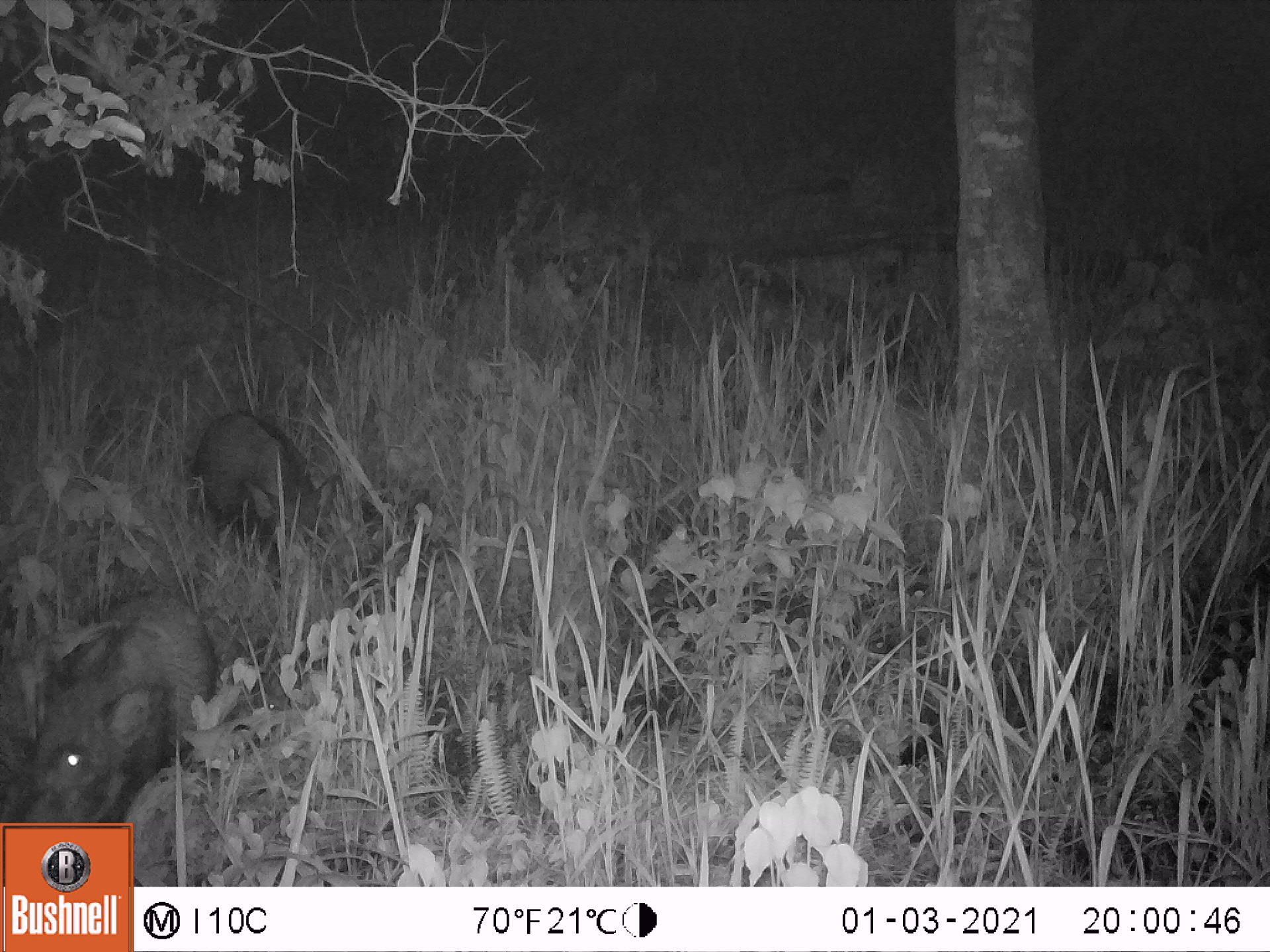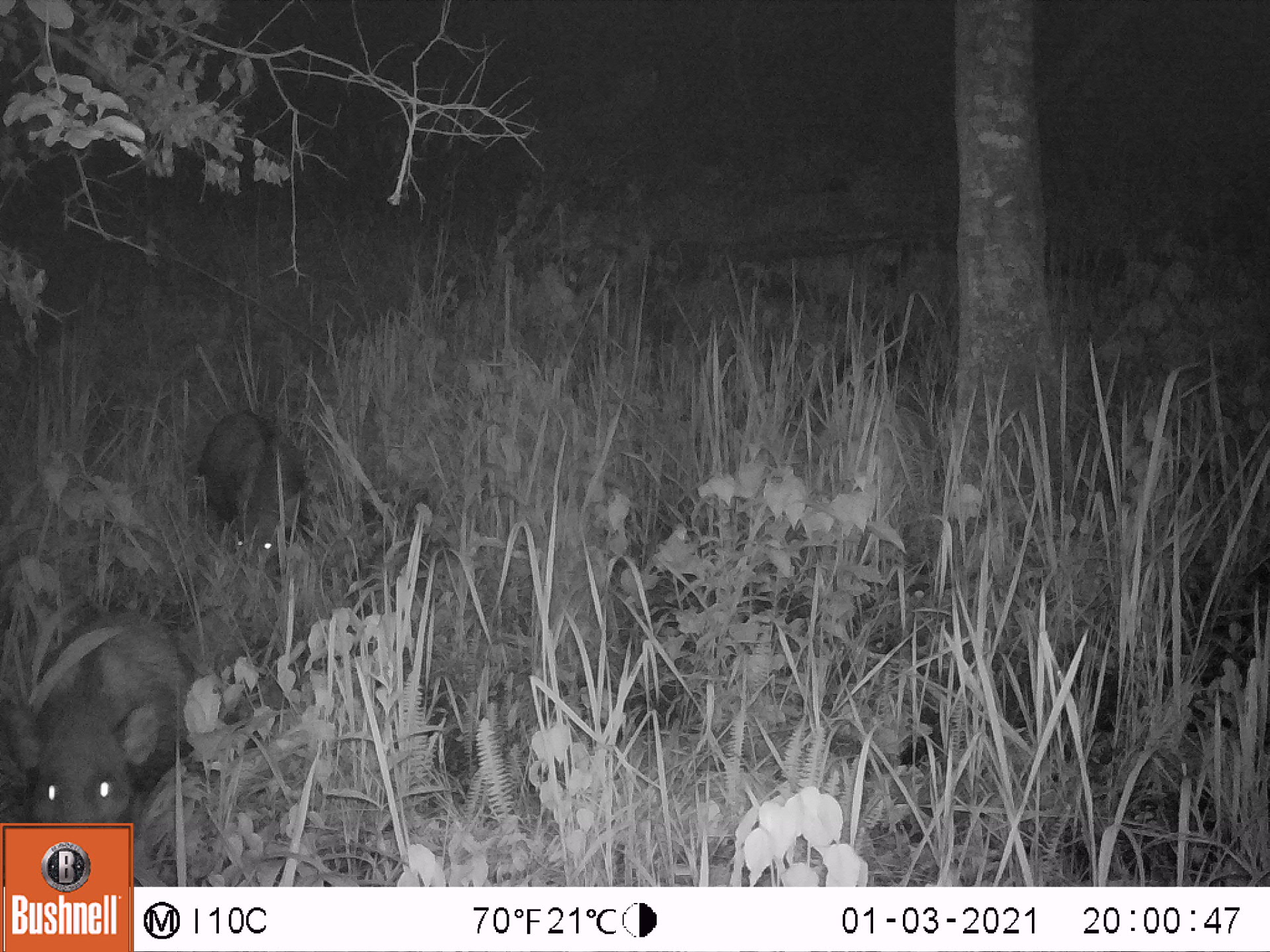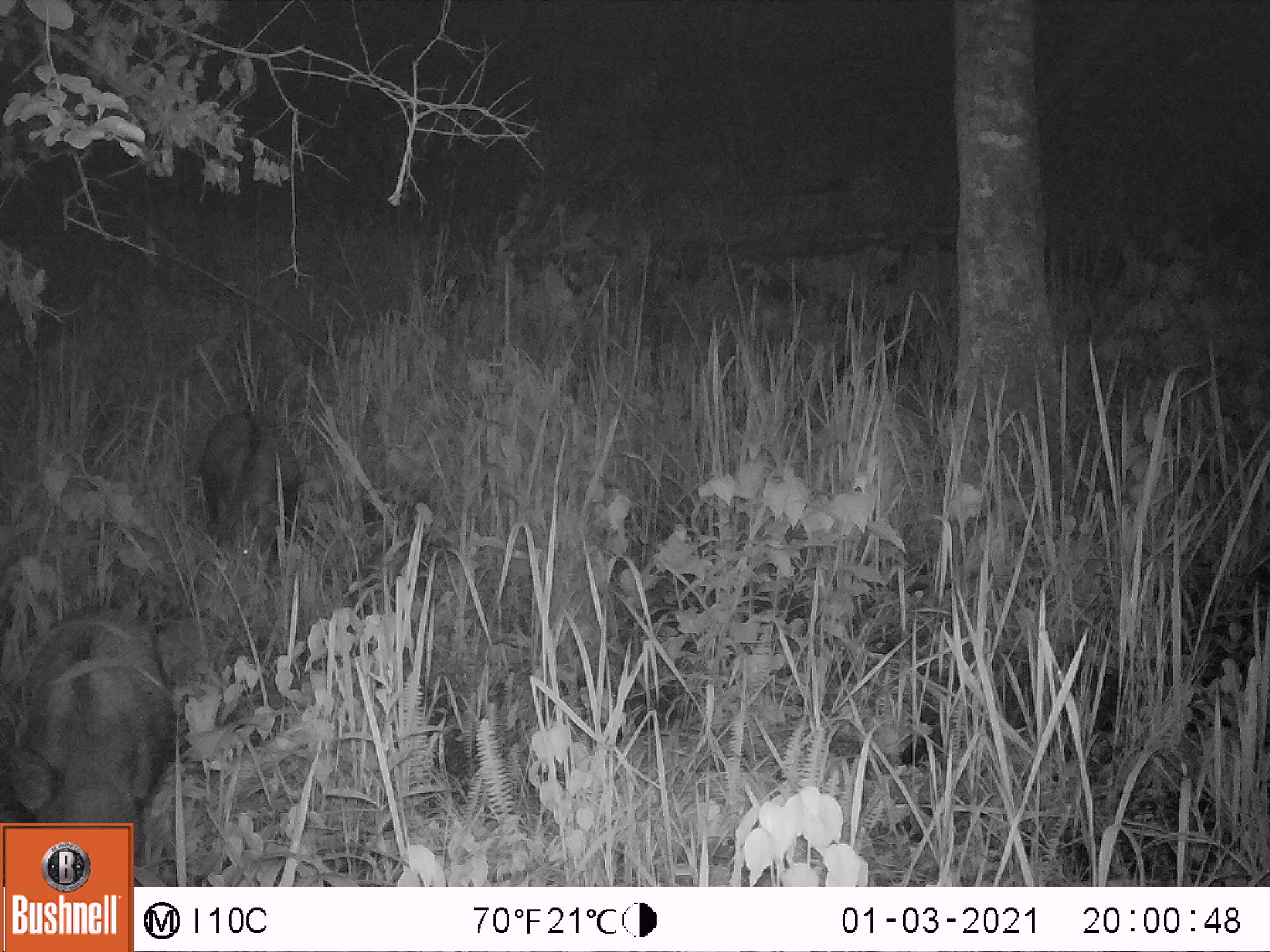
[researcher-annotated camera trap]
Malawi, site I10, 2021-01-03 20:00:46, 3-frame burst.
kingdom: Animalia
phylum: Chordata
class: Mammalia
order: Artiodactyla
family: Suidae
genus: Potamochoerus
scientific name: Potamochoerus larvatus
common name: bushpig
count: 2